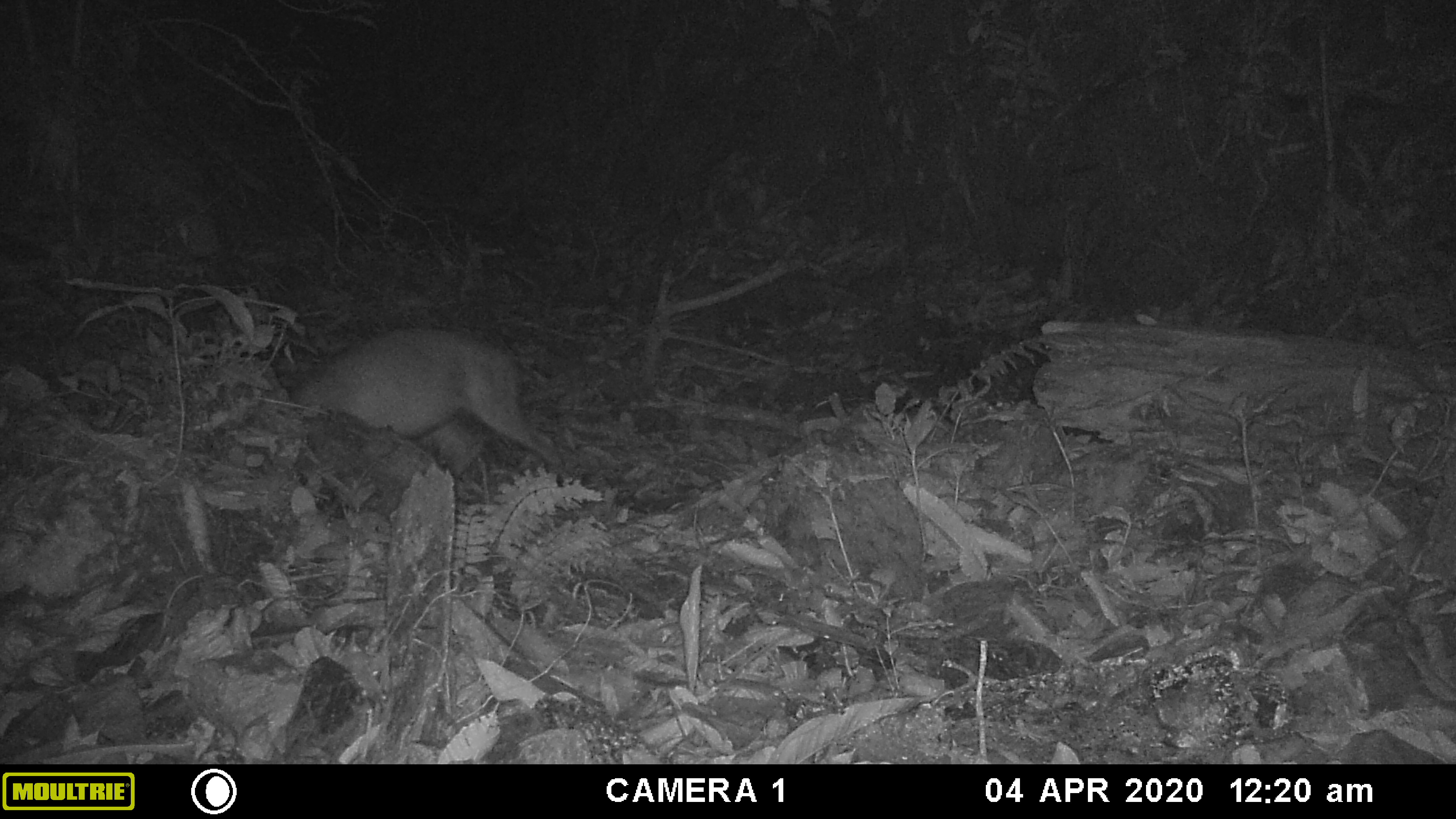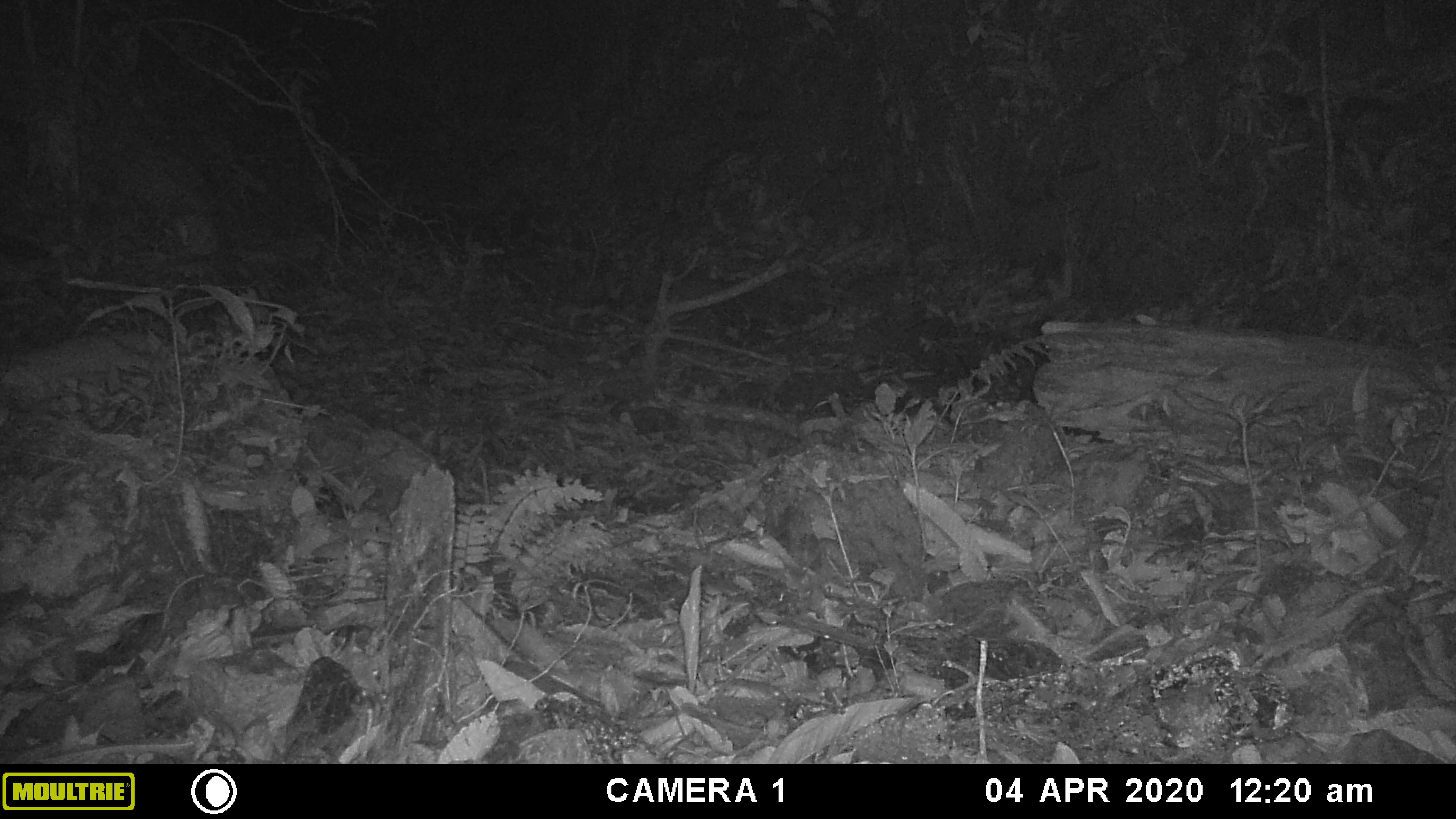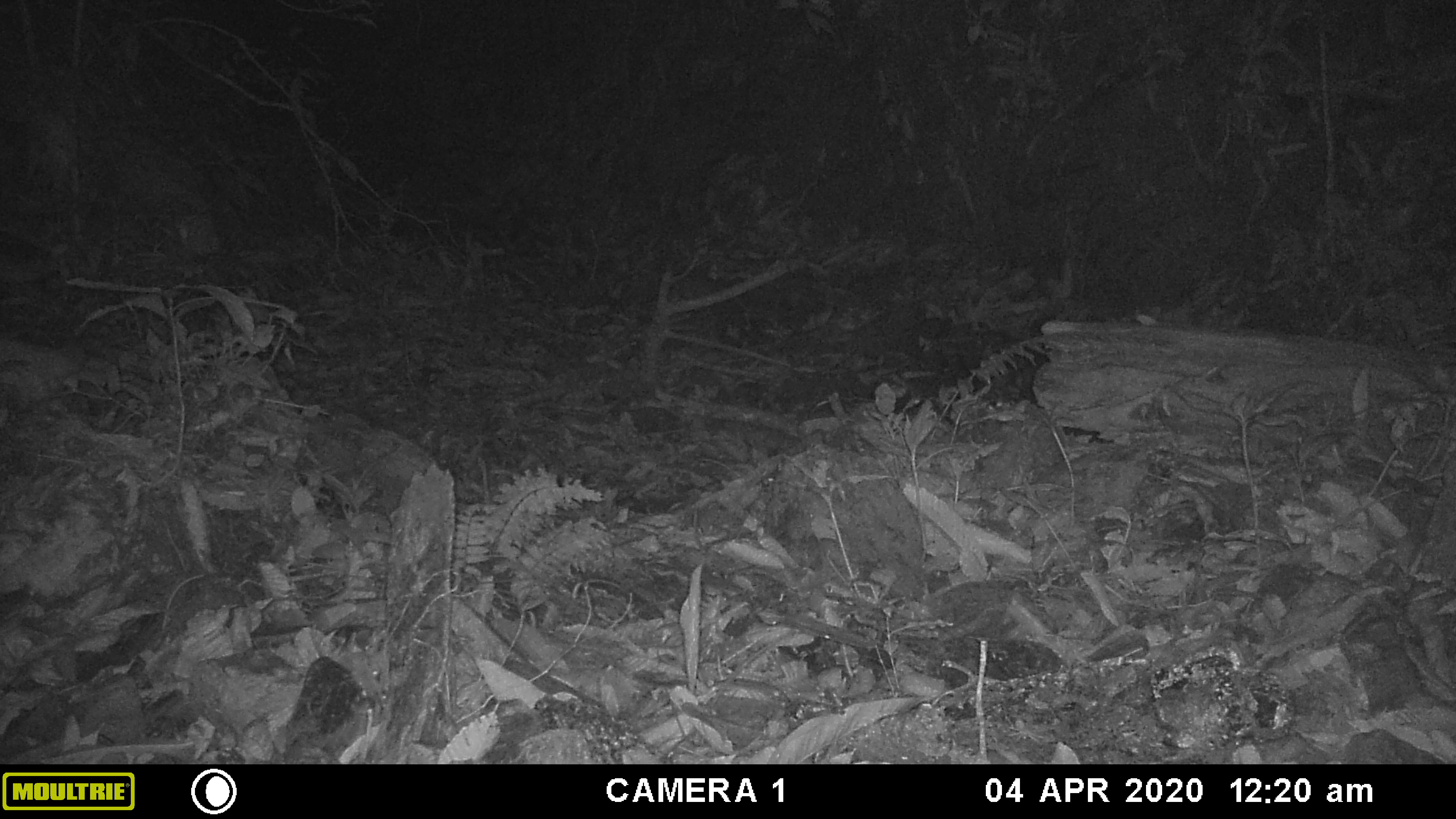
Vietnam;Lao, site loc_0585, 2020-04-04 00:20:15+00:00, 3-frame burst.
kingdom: Animalia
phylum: Chordata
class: Mammalia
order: Artiodactyla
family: Cervidae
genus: Muntiacus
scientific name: Muntiacus muntjak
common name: red muntjac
Red muntjac (Muntiacus muntjak). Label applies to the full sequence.